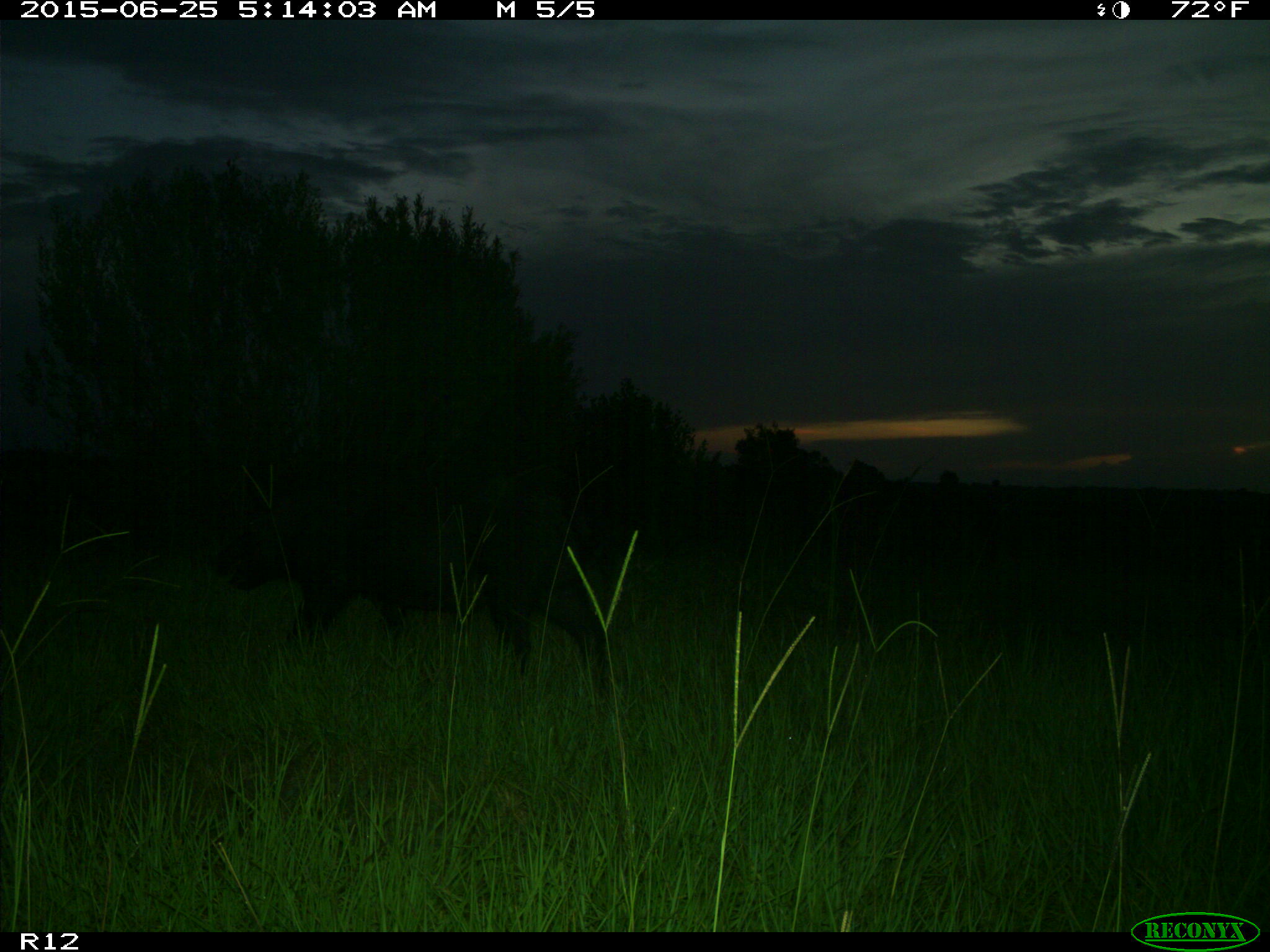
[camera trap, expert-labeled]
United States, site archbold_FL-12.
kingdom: Animalia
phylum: Chordata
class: Mammalia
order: Artiodactyla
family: Suidae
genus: Sus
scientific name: Sus scrofa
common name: wild boar